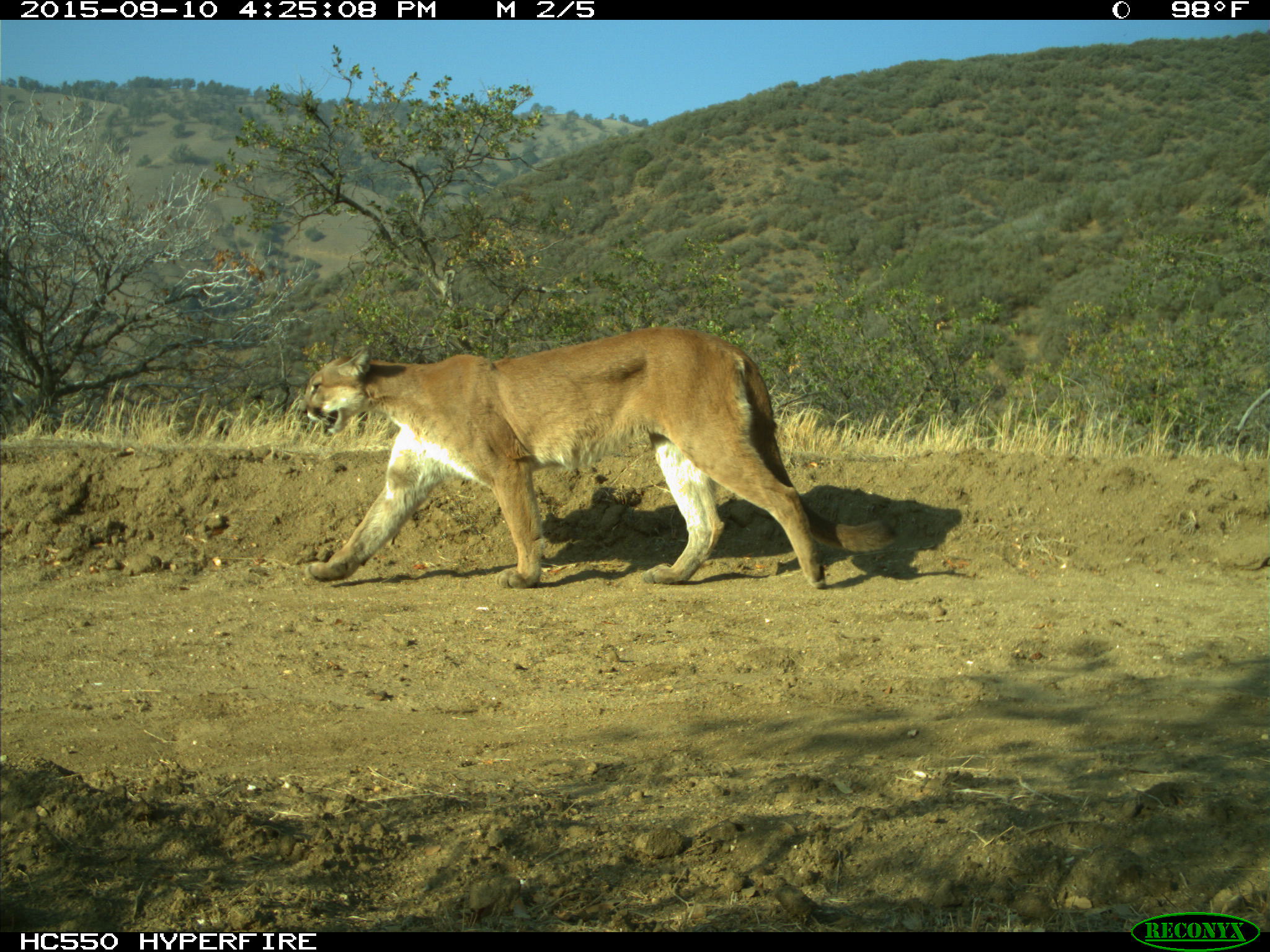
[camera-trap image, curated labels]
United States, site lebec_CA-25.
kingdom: Animalia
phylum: Chordata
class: Mammalia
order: Carnivora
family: Felidae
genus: Puma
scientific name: Puma concolor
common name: mountain lion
Puma concolor (mountain lion).